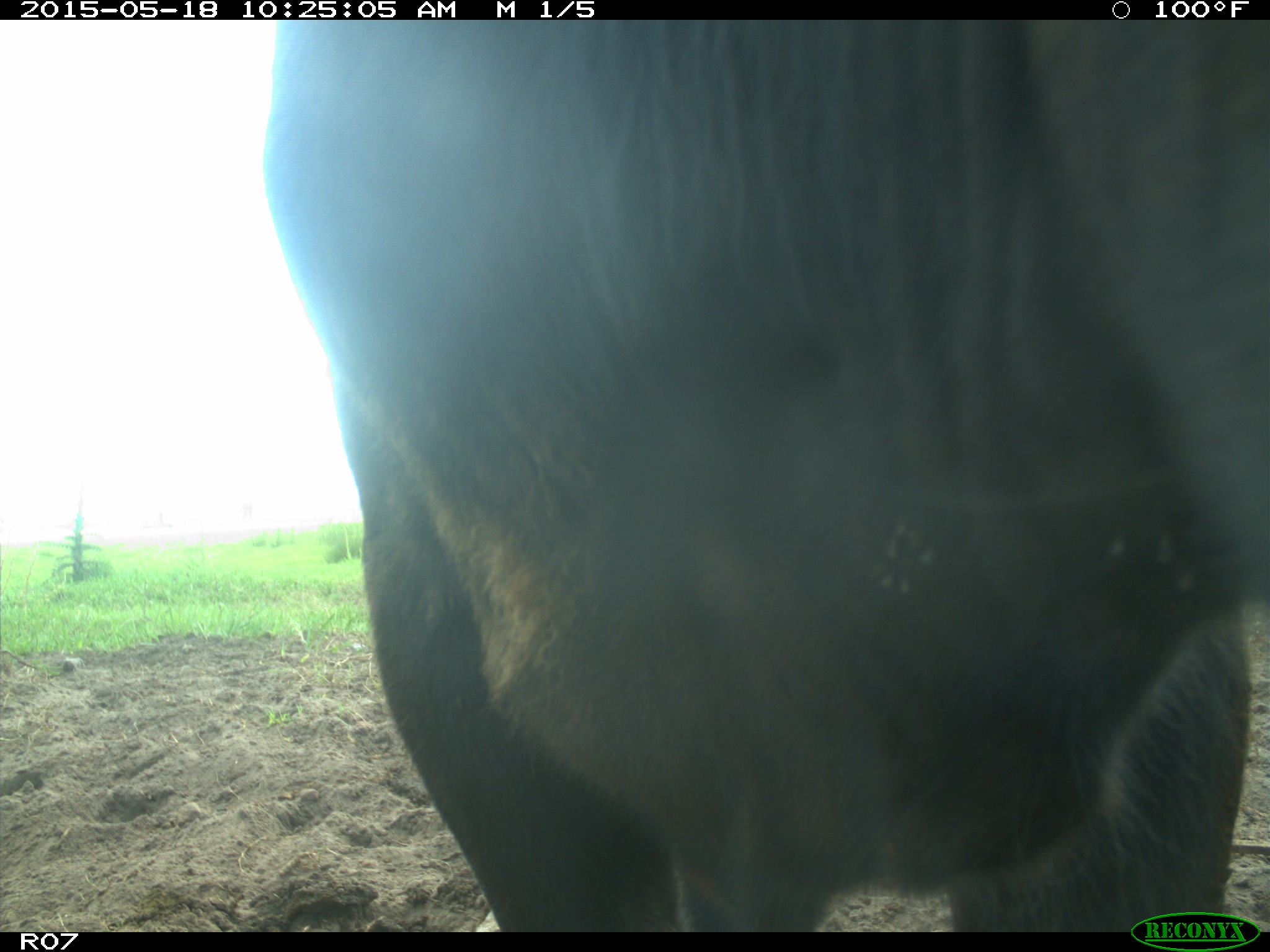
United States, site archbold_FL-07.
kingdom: Animalia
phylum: Chordata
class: Mammalia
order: Artiodactyla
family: Bovidae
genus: Bos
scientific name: Bos taurus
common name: domestic cow